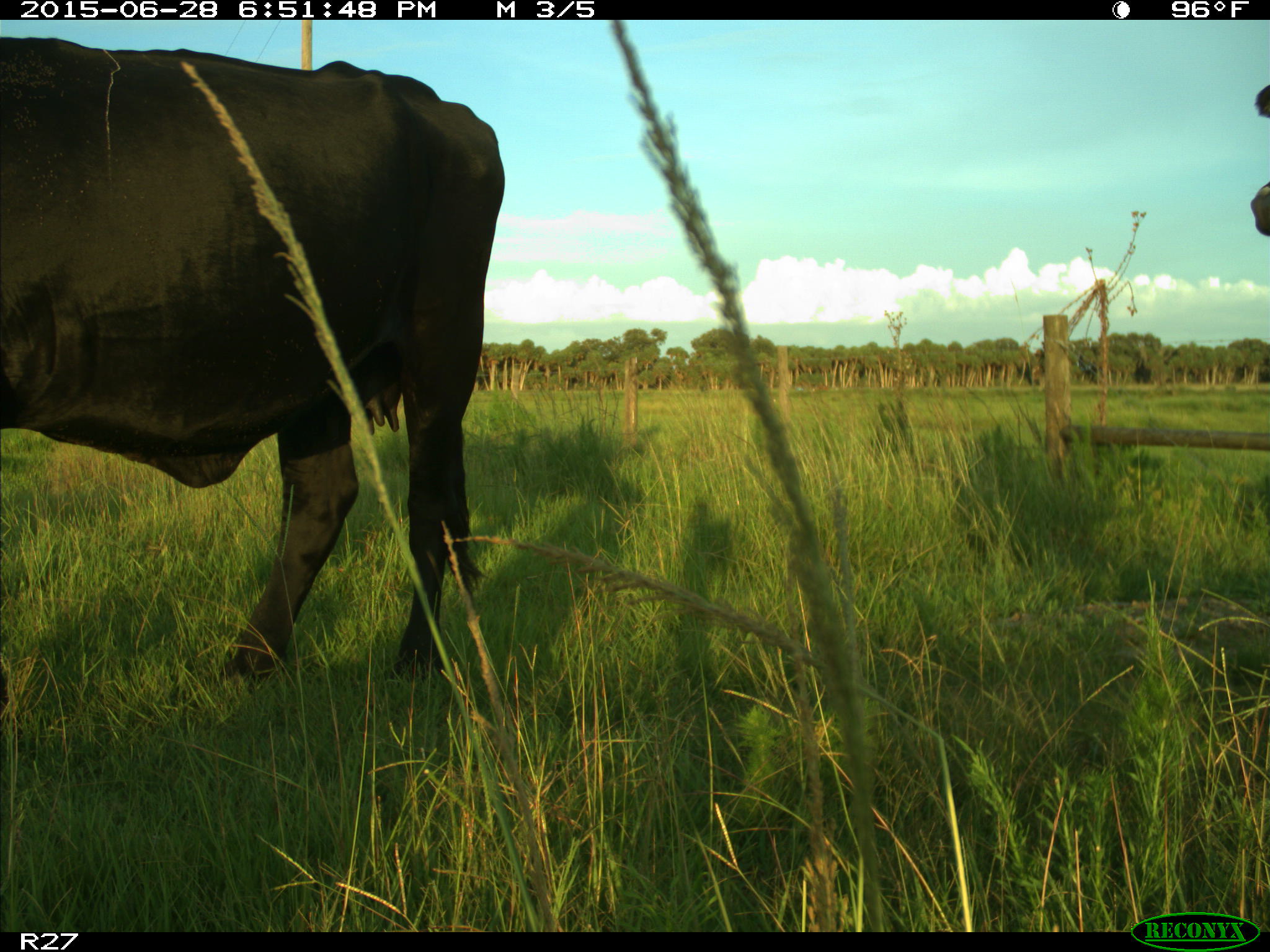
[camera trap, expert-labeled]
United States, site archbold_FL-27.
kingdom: Animalia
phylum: Chordata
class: Mammalia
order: Artiodactyla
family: Bovidae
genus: Bos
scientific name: Bos taurus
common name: domestic cow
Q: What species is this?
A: Bos taurus (domestic cow).